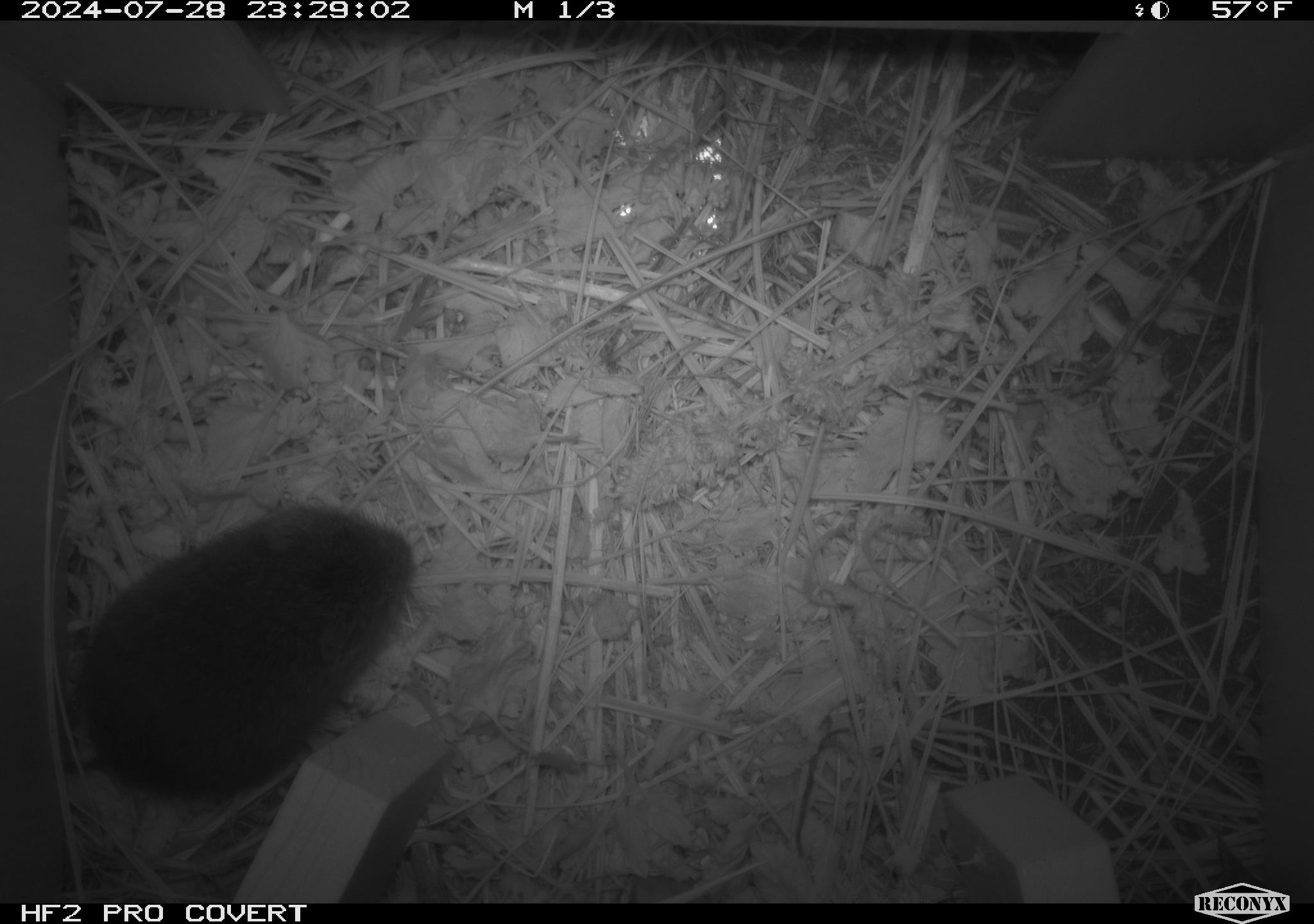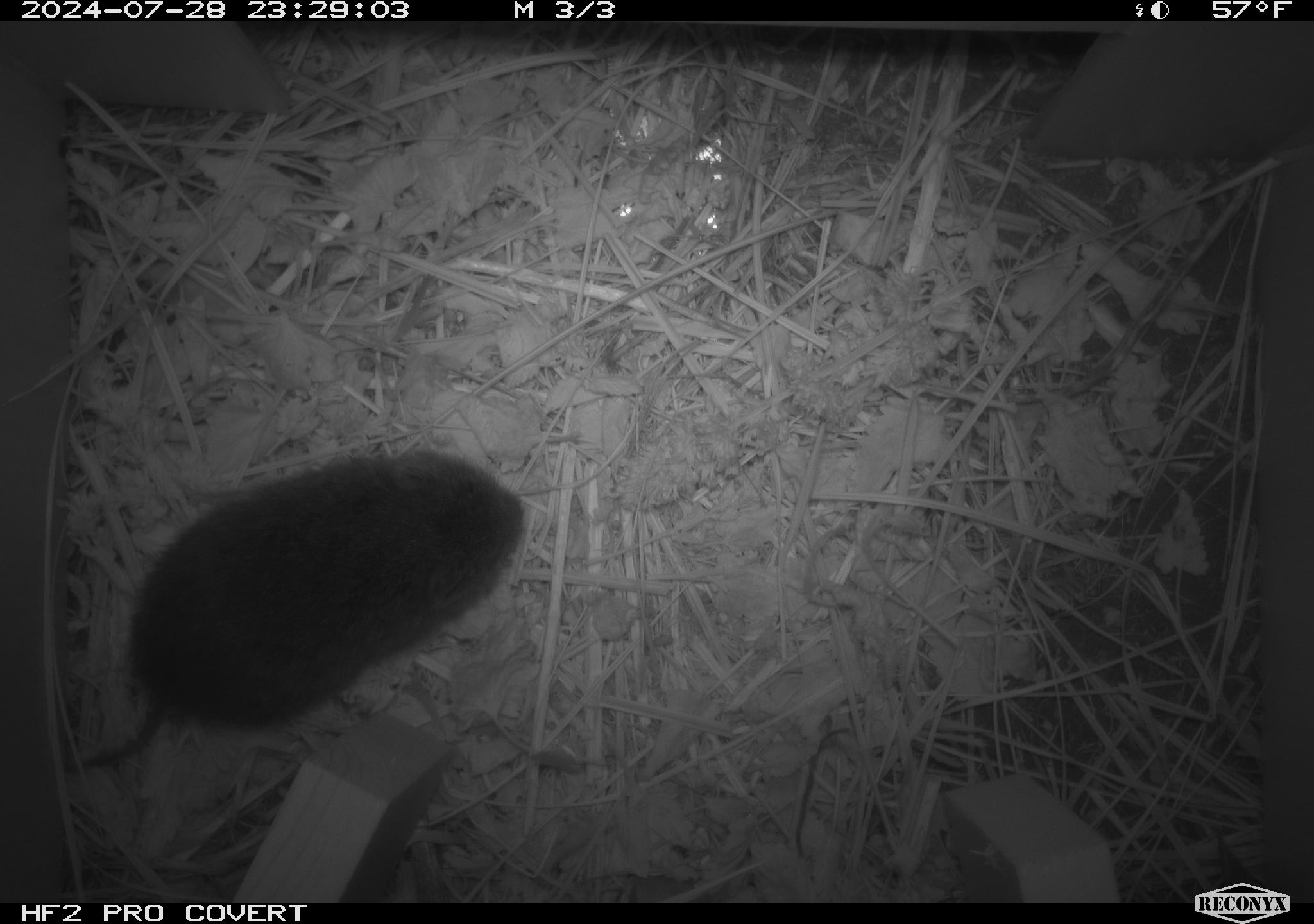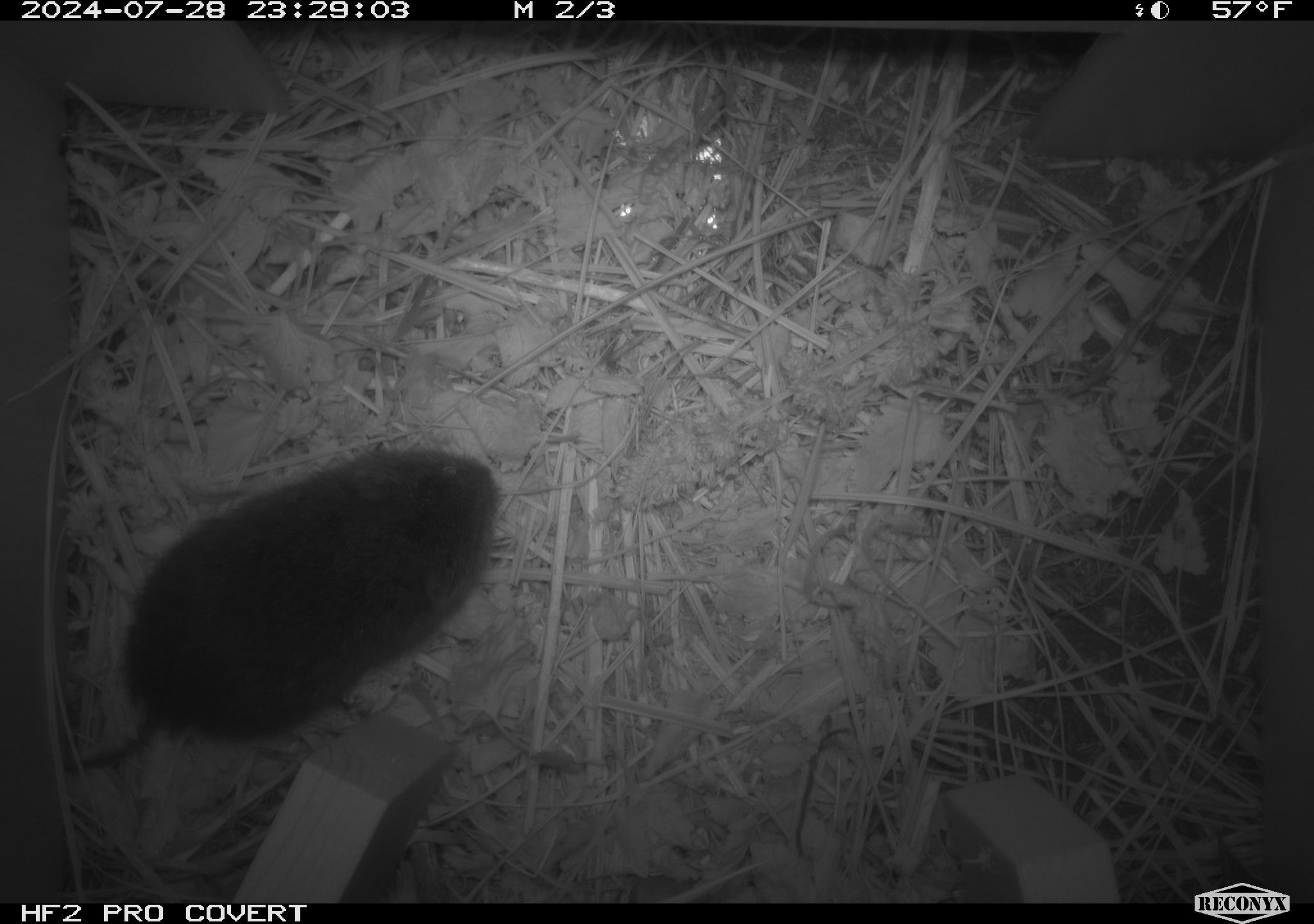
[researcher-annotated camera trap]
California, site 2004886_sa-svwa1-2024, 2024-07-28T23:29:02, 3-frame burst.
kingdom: Animalia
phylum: Chordata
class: Mammalia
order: Rodentia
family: Cricetidae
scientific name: Arvicolinae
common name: voles, lemmings, and muskrats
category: arvicolinae subfamily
Arvicolinae subfamily (voles, lemmings, and muskrats) (Arvicolinae).